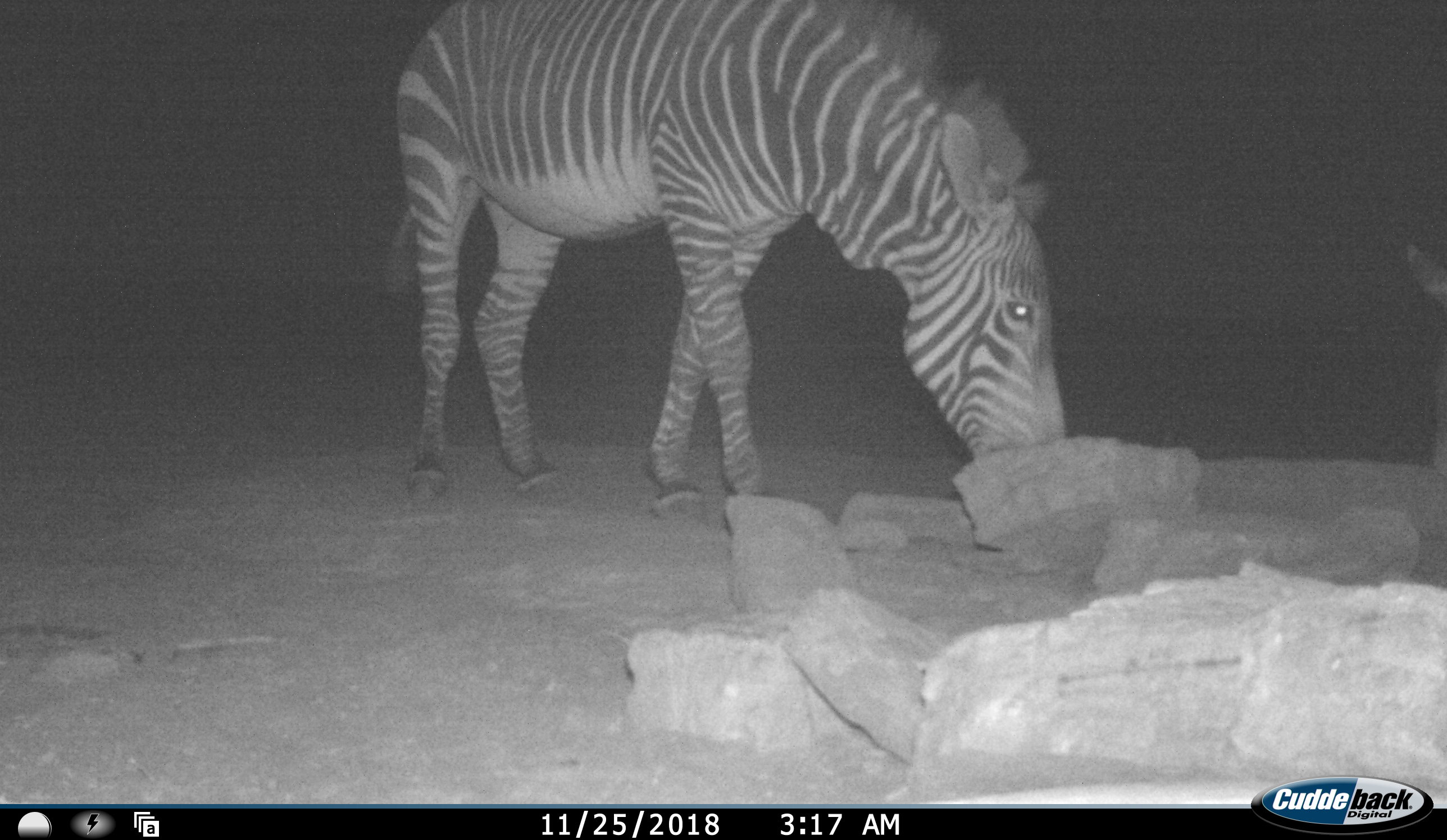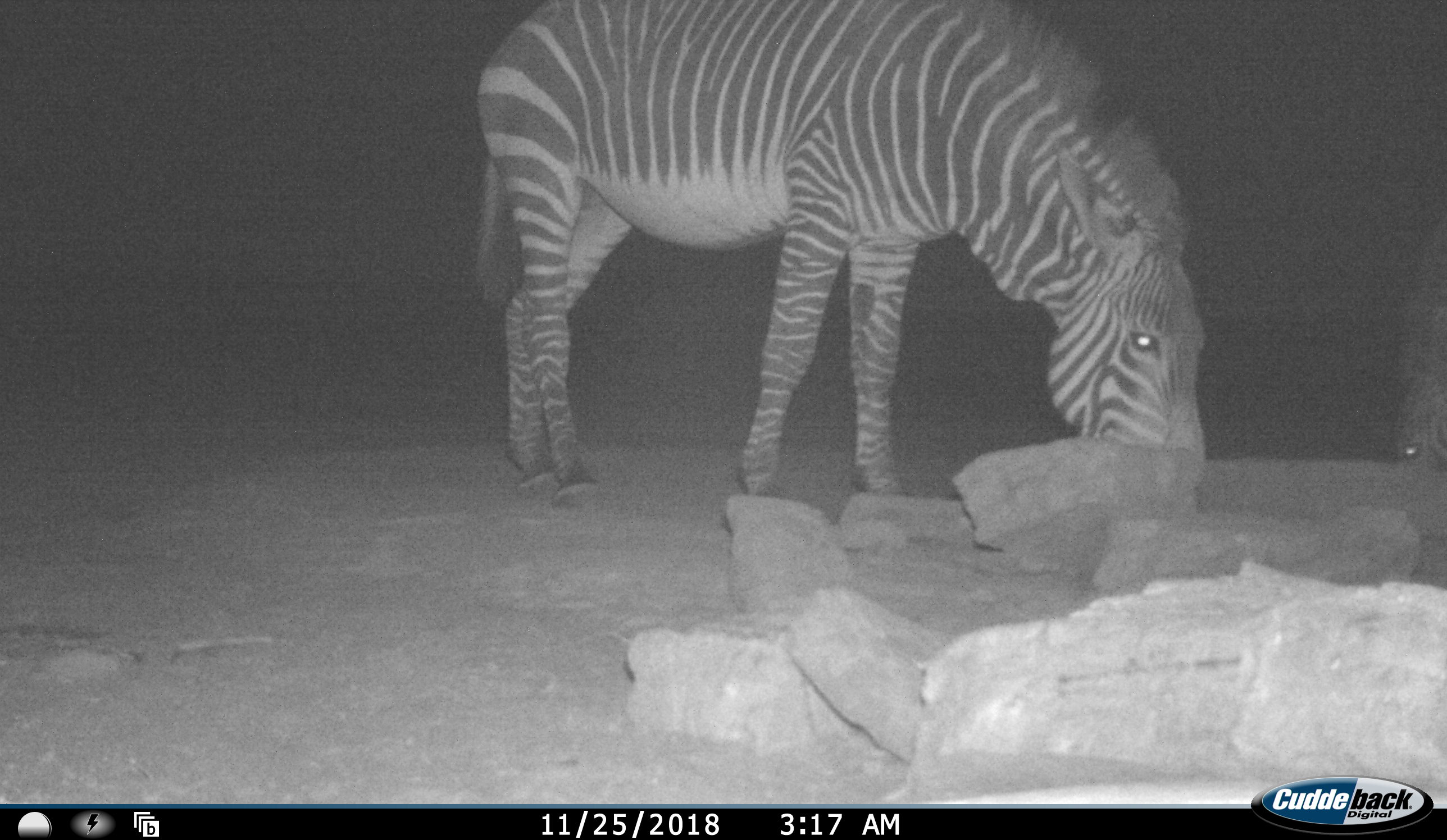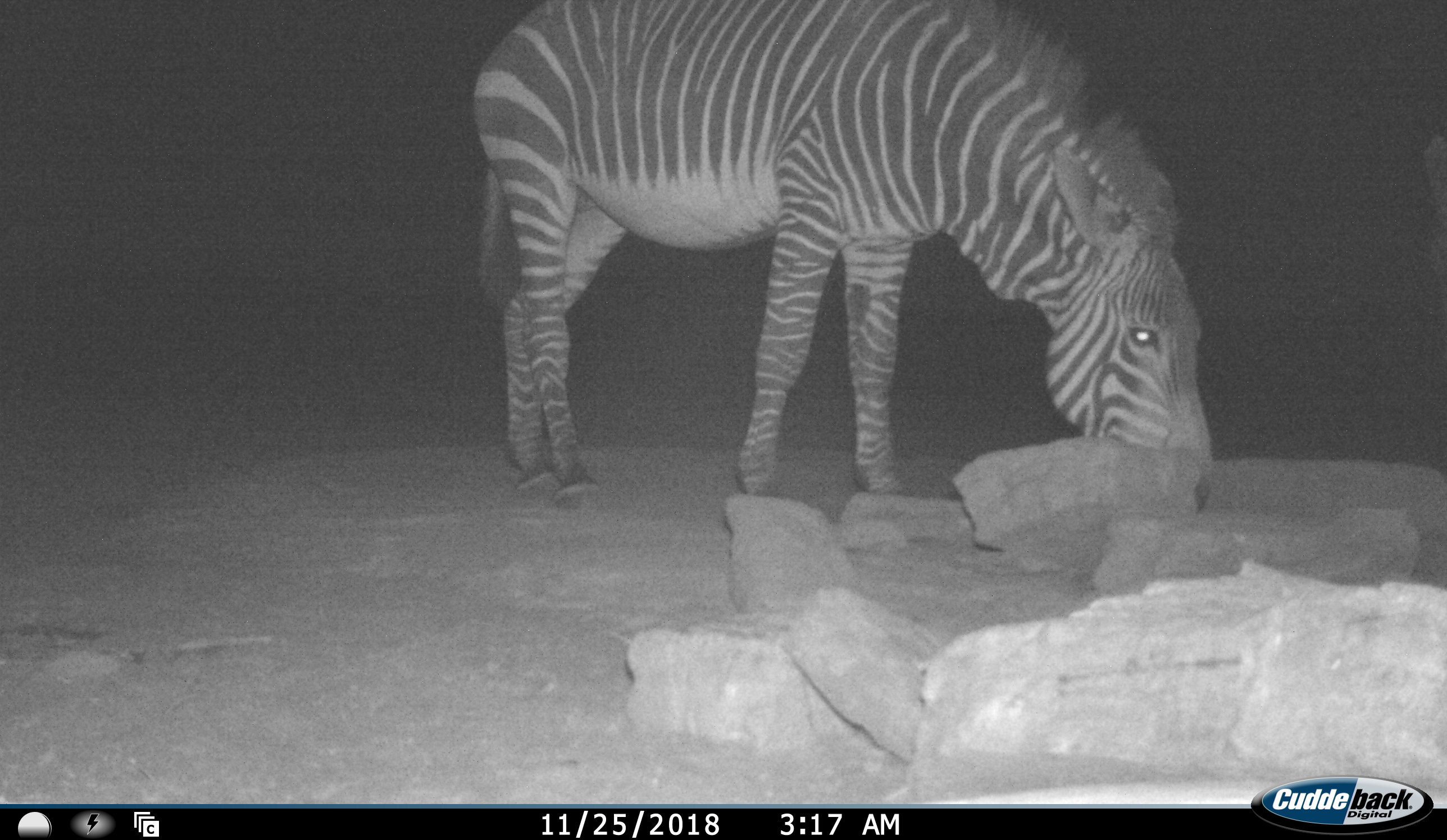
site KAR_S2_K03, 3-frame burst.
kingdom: Animalia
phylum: Chordata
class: Mammalia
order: Perissodactyla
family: Equidae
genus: Equus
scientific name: Equus zebra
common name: mountain zebra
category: zebramountain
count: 2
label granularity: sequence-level